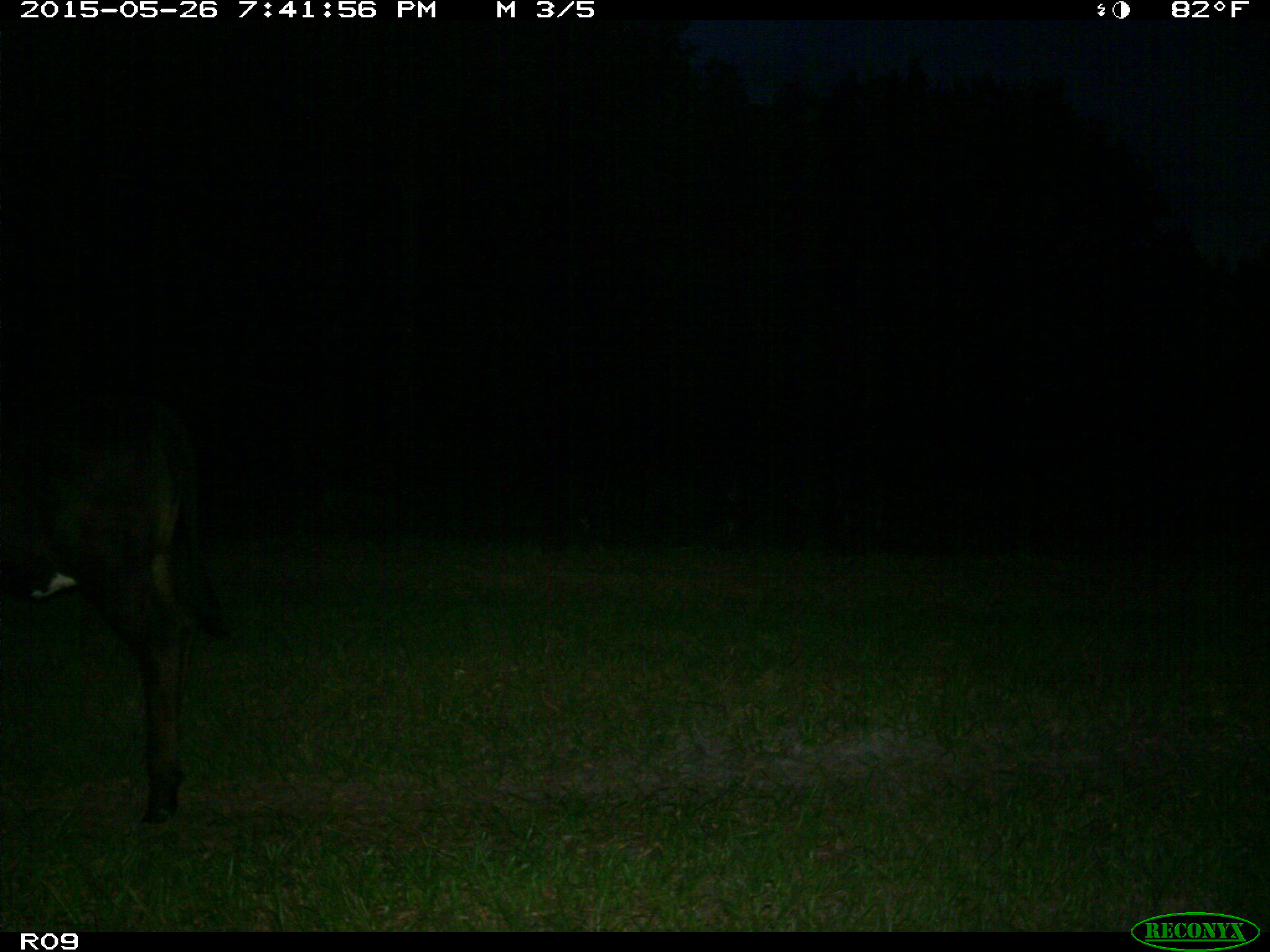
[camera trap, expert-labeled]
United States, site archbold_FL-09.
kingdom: Animalia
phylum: Chordata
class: Mammalia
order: Artiodactyla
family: Bovidae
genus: Bos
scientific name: Bos taurus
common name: domestic cow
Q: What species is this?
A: Bos taurus (domestic cow).